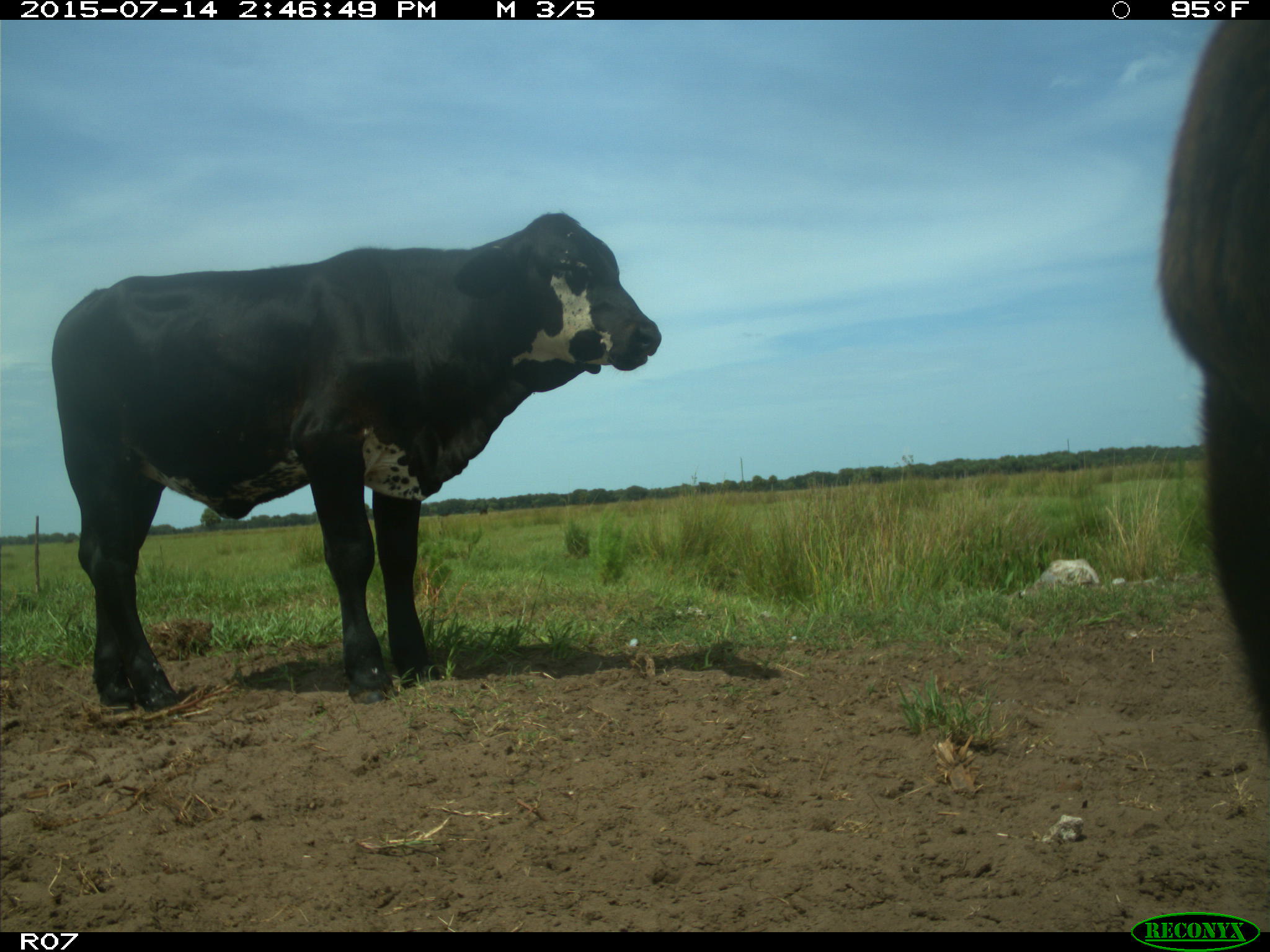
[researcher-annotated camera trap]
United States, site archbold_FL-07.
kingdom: Animalia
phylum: Chordata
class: Mammalia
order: Artiodactyla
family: Bovidae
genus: Bos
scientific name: Bos taurus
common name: domestic cow